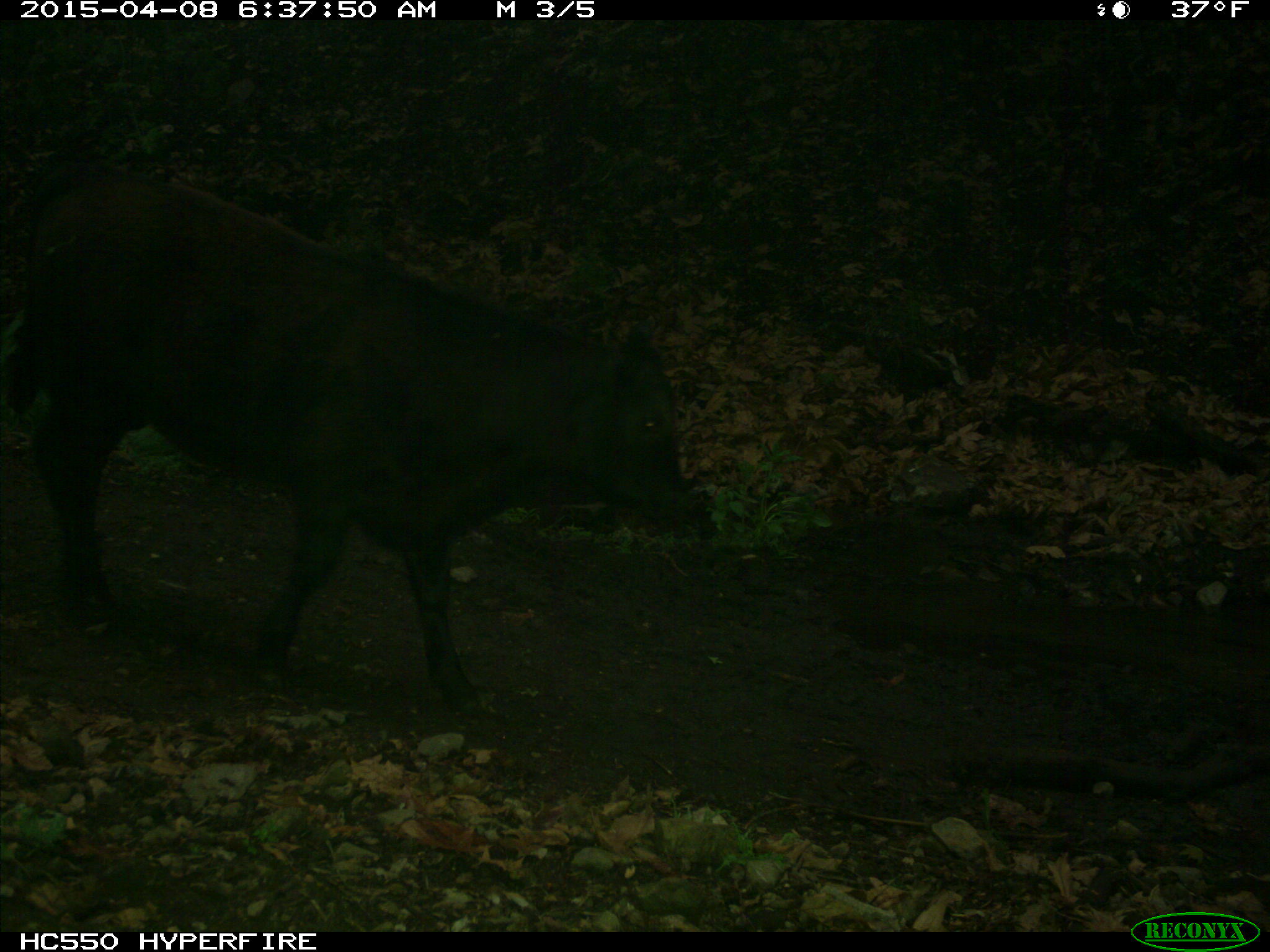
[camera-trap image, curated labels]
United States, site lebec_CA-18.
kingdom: Animalia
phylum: Chordata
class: Mammalia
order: Artiodactyla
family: Bovidae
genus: Bos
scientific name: Bos taurus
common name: domestic cow